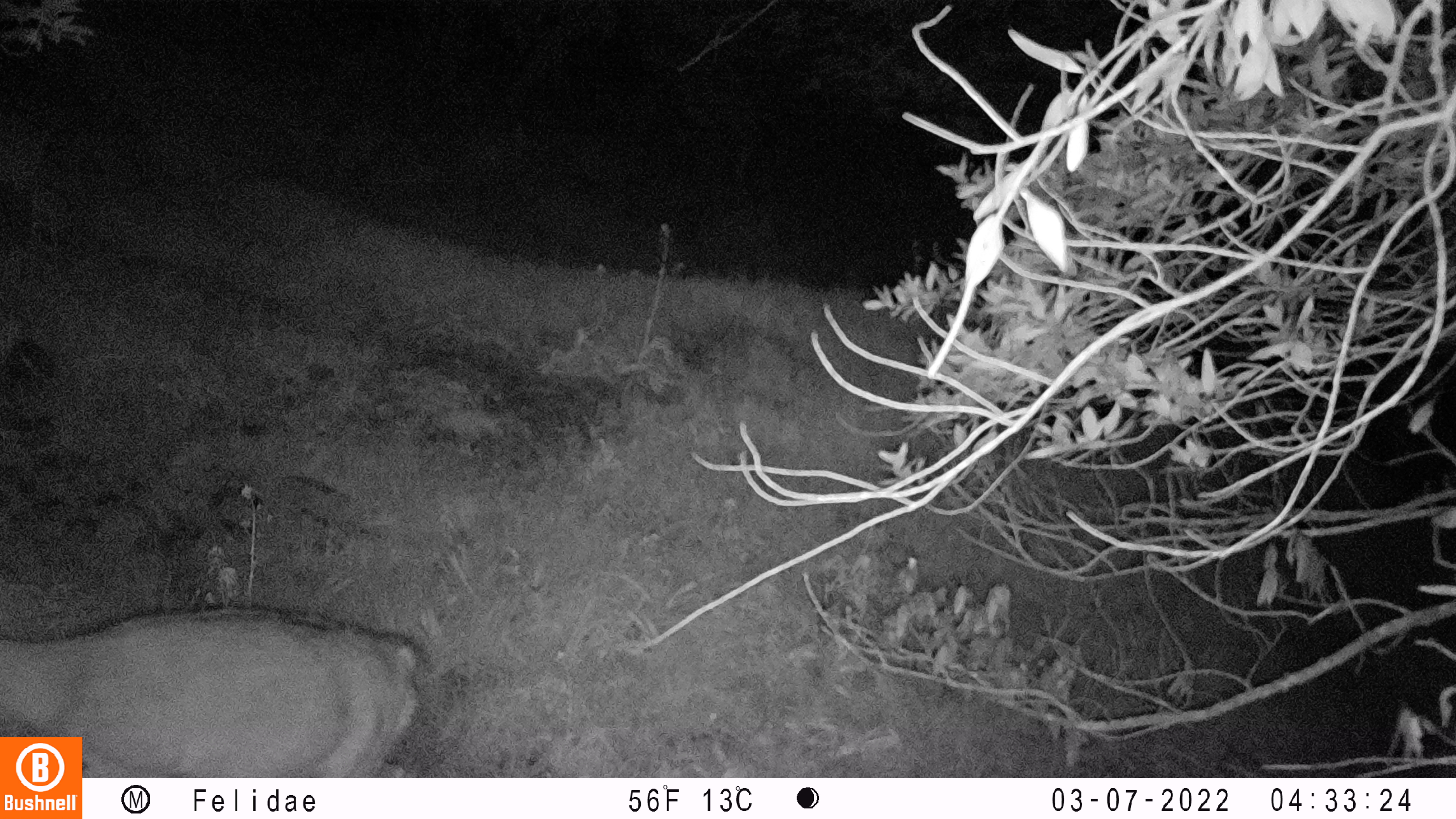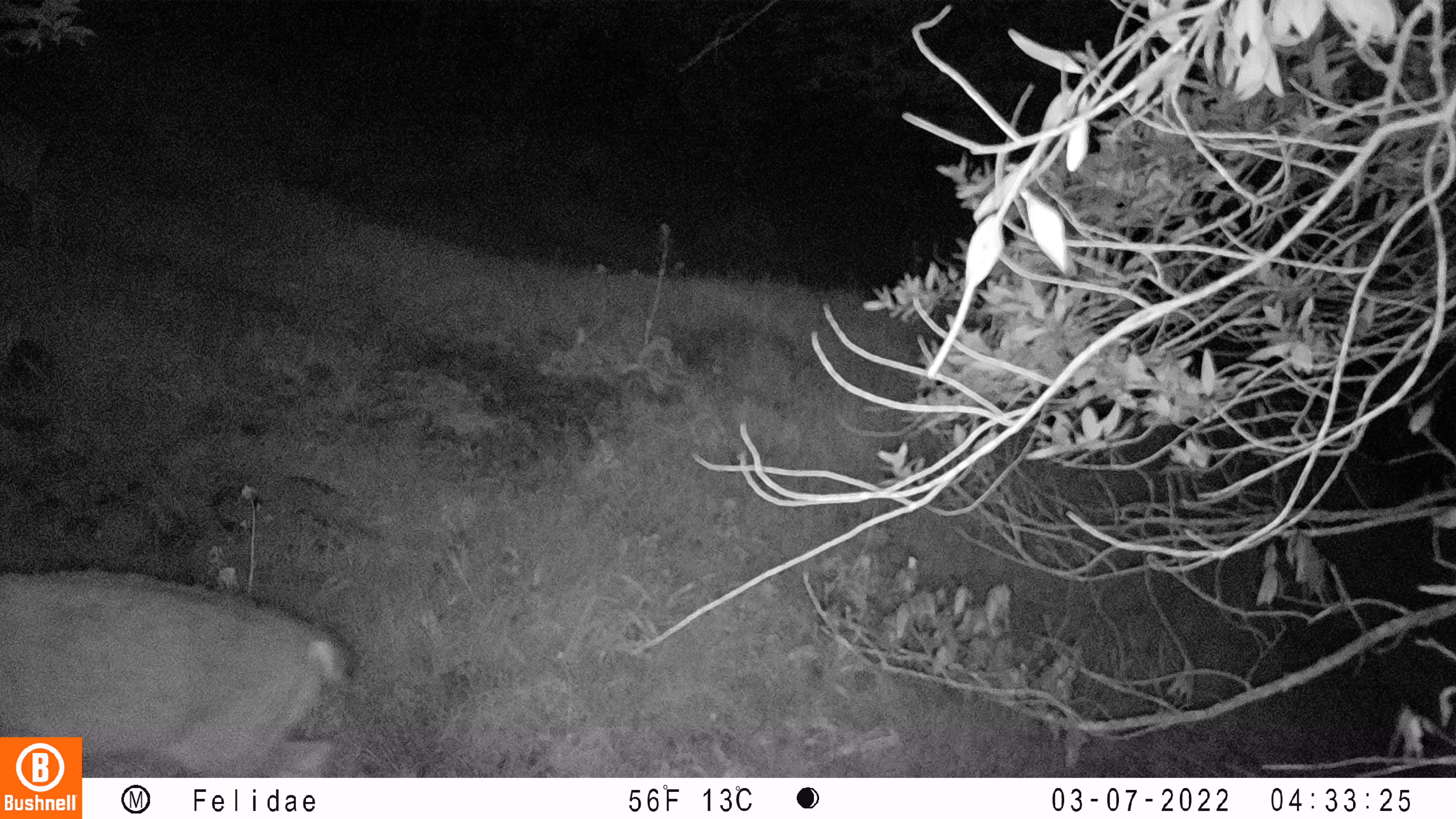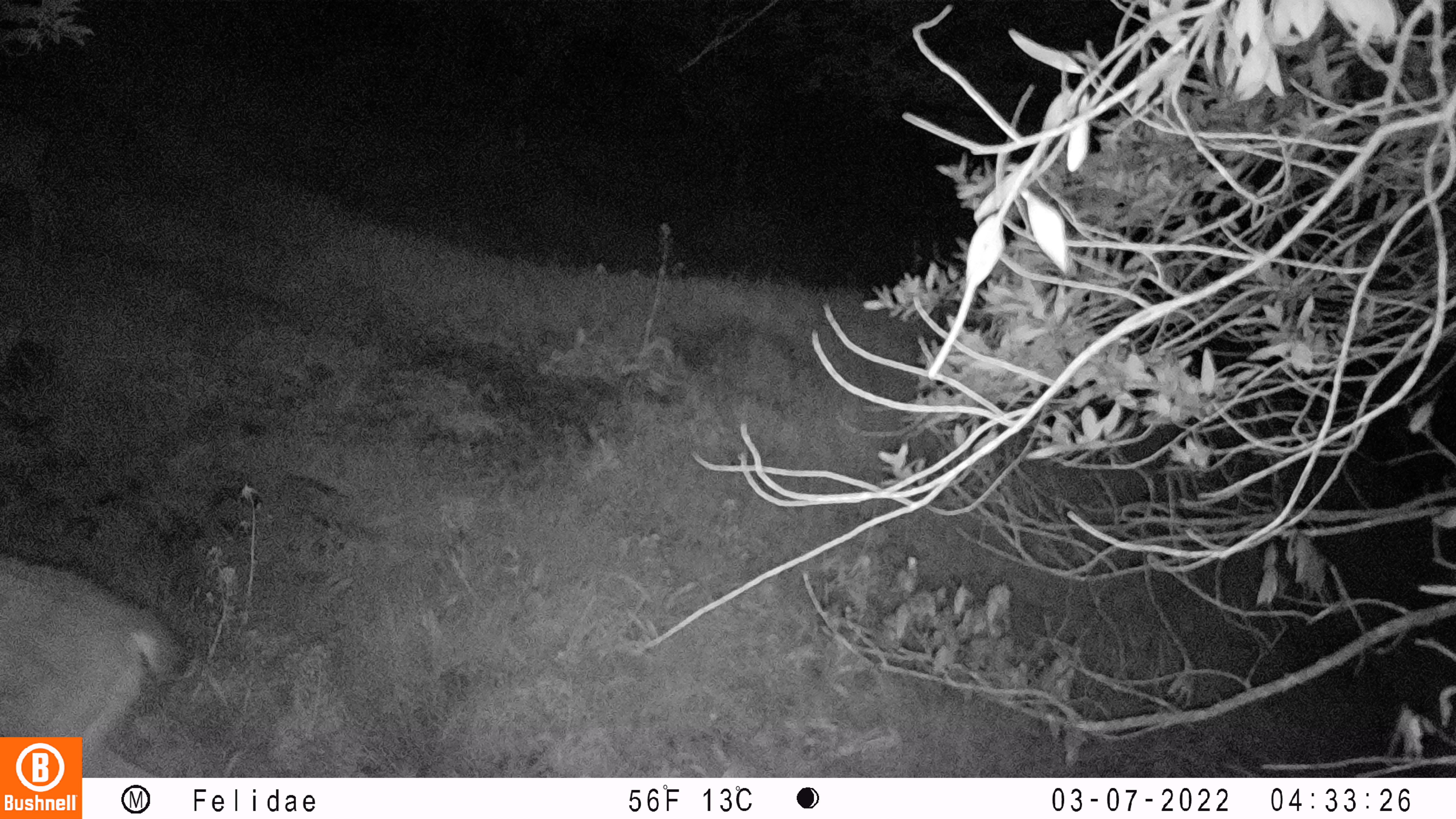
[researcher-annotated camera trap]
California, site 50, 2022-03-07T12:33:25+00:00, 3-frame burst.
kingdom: Animalia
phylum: Chordata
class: Mammalia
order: Artiodactyla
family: Cervidae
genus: Odocoileus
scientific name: Odocoileus hemionus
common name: mule deer